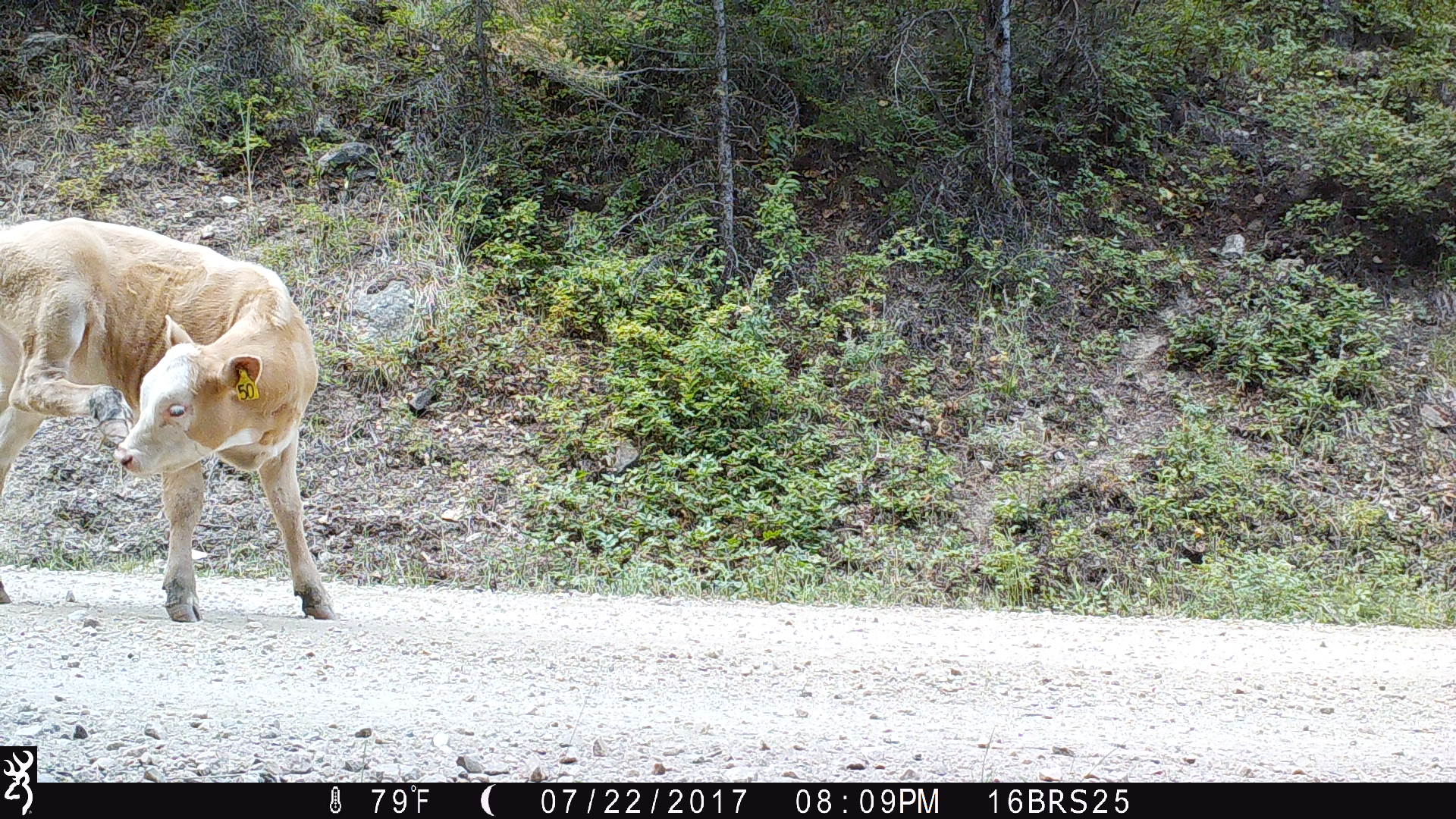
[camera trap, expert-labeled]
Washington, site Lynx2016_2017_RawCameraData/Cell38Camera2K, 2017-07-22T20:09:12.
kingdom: Animalia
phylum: Chordata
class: Mammalia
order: Artiodactyla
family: Bovidae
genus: Bos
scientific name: Bos taurus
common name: domestic cattle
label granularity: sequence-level